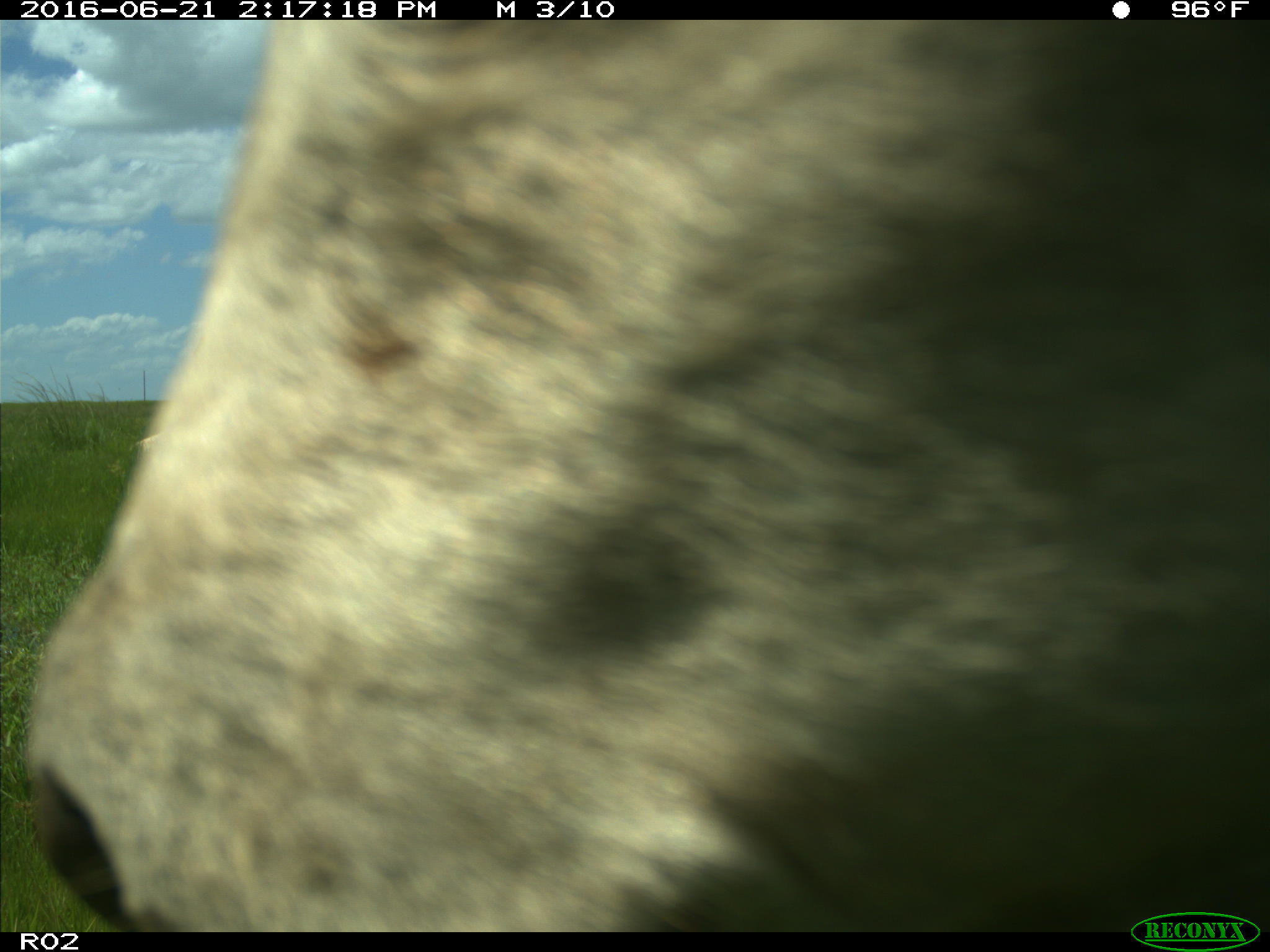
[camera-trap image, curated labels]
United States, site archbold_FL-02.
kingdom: Animalia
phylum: Chordata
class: Mammalia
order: Artiodactyla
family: Bovidae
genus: Bos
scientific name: Bos taurus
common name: domestic cow